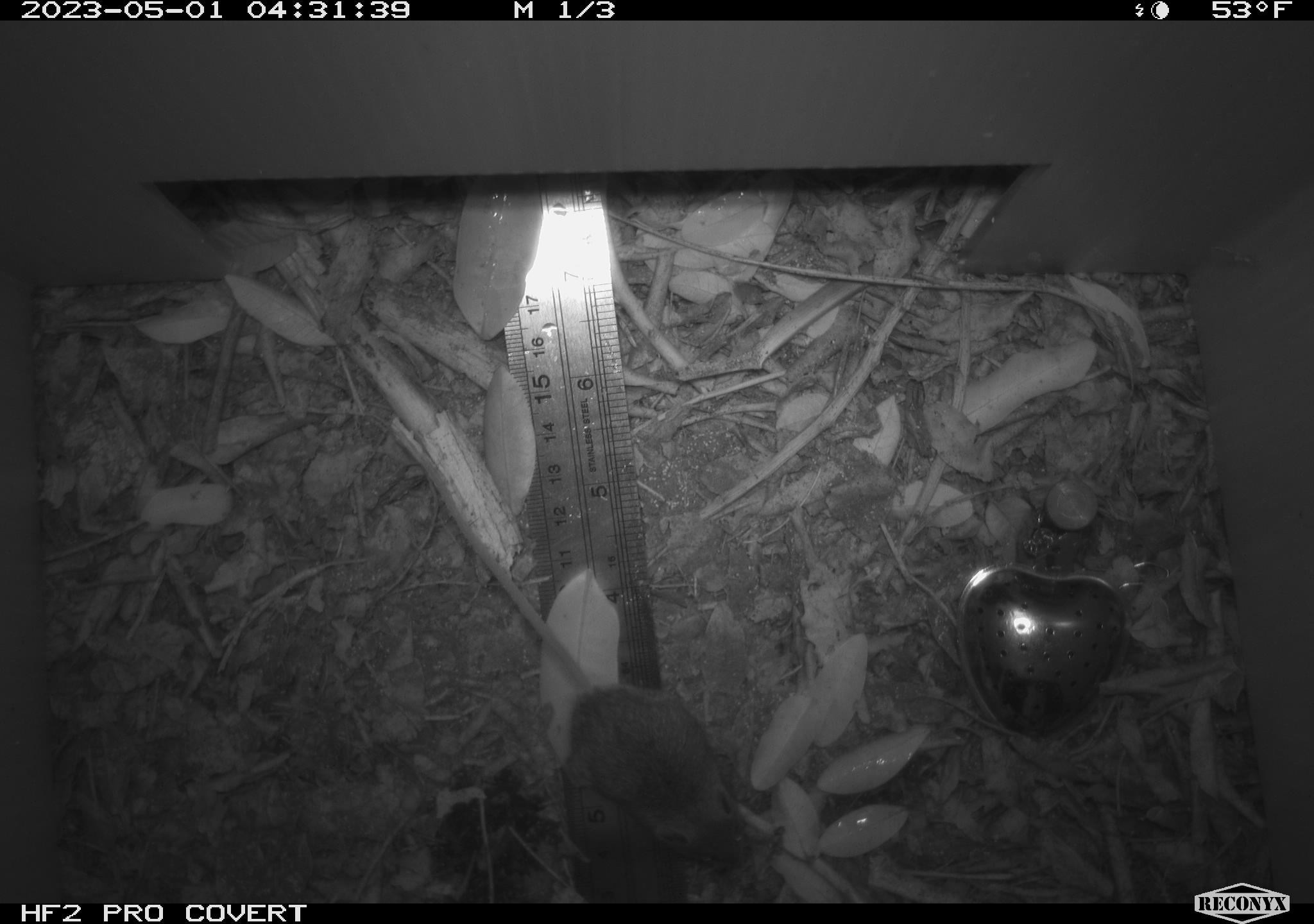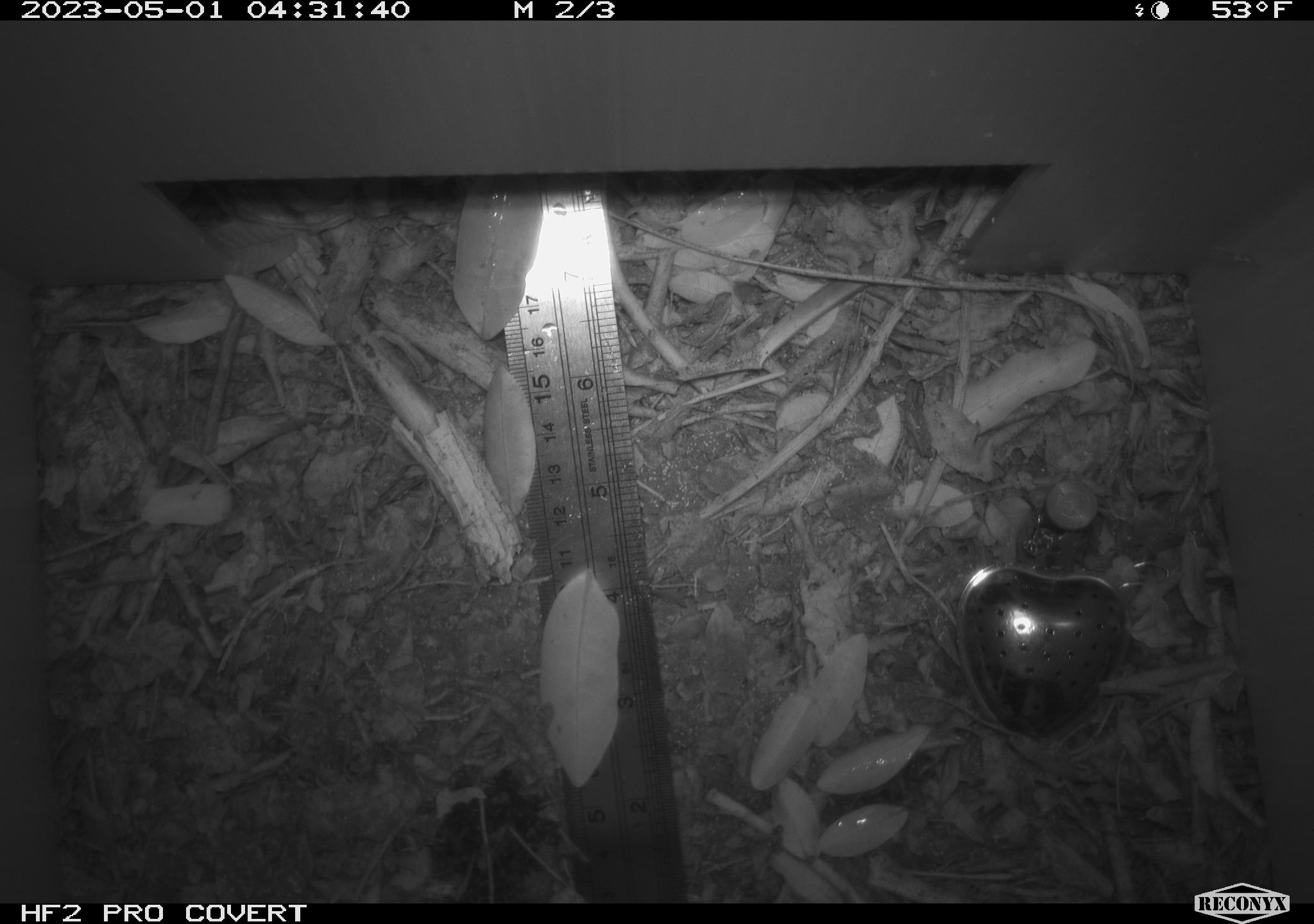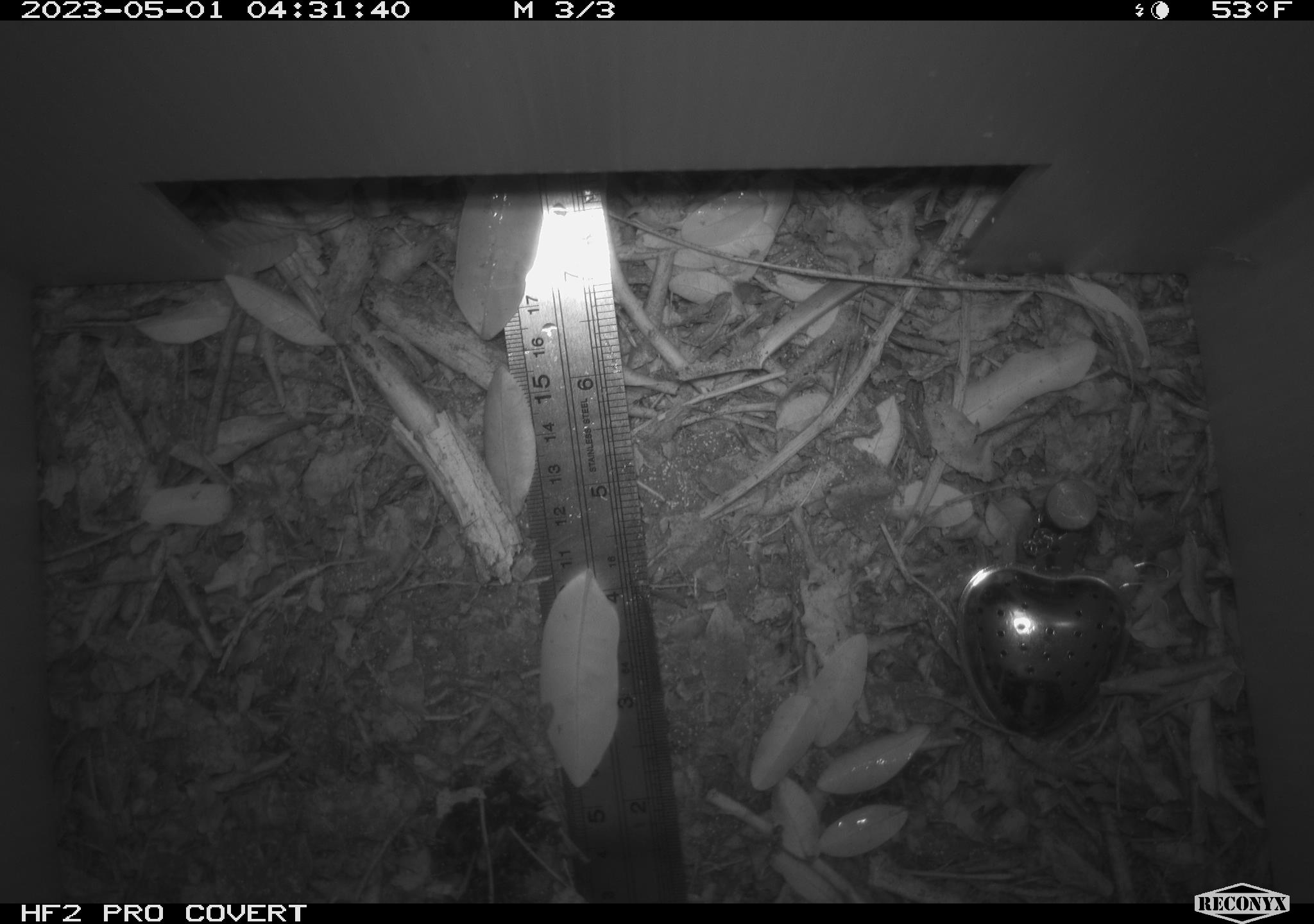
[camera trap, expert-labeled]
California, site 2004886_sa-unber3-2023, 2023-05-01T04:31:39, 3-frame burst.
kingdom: Animalia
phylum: Chordata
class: Mammalia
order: Rodentia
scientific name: Rodentia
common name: mouse species